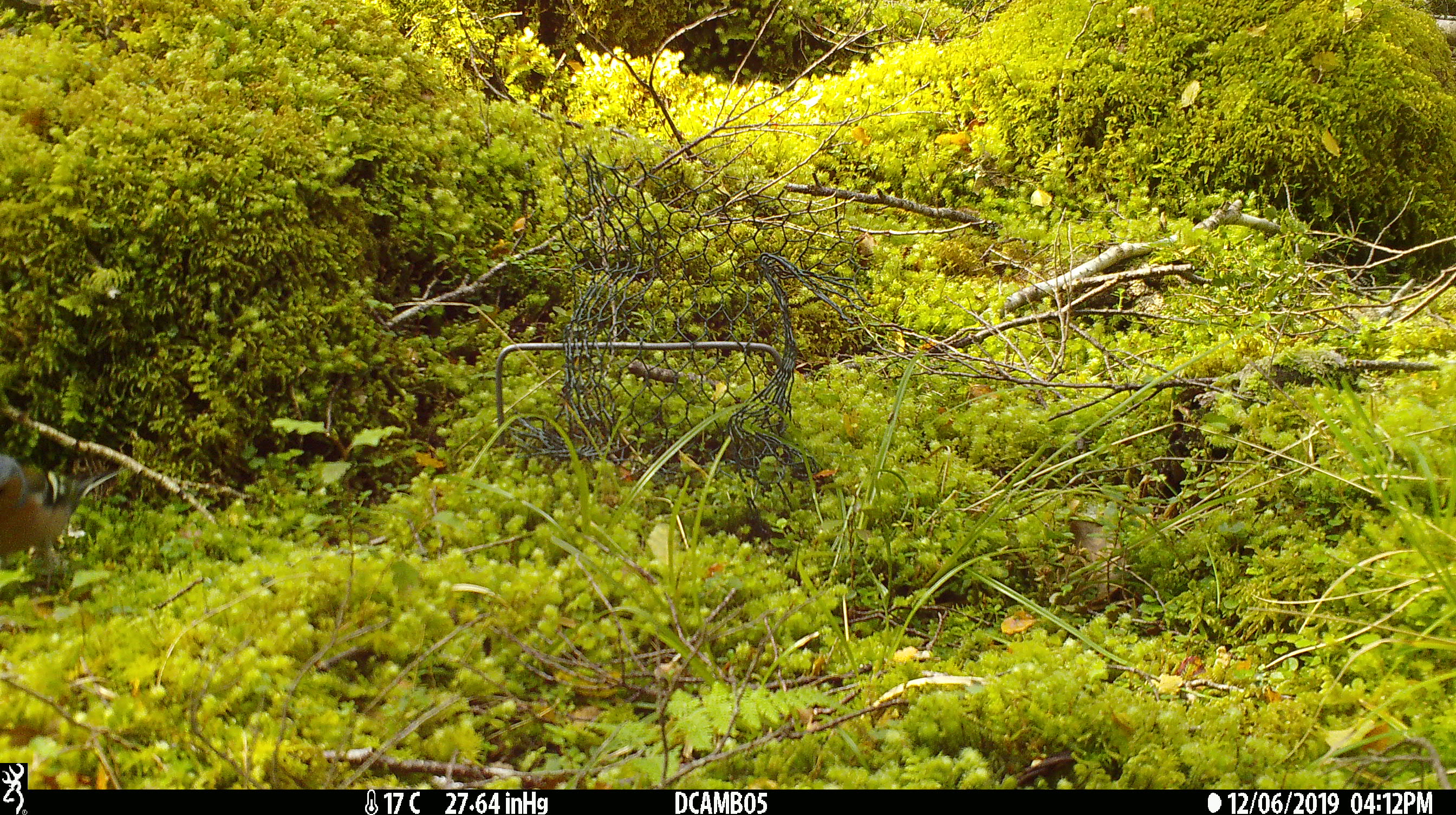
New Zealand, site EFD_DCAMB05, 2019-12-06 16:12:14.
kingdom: Animalia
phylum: Chordata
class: Aves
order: Passeriformes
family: Fringillidae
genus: Fringilla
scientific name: Fringilla coelebs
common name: common chaffinch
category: chaffinch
Chaffinch (common chaffinch) (Fringilla coelebs).